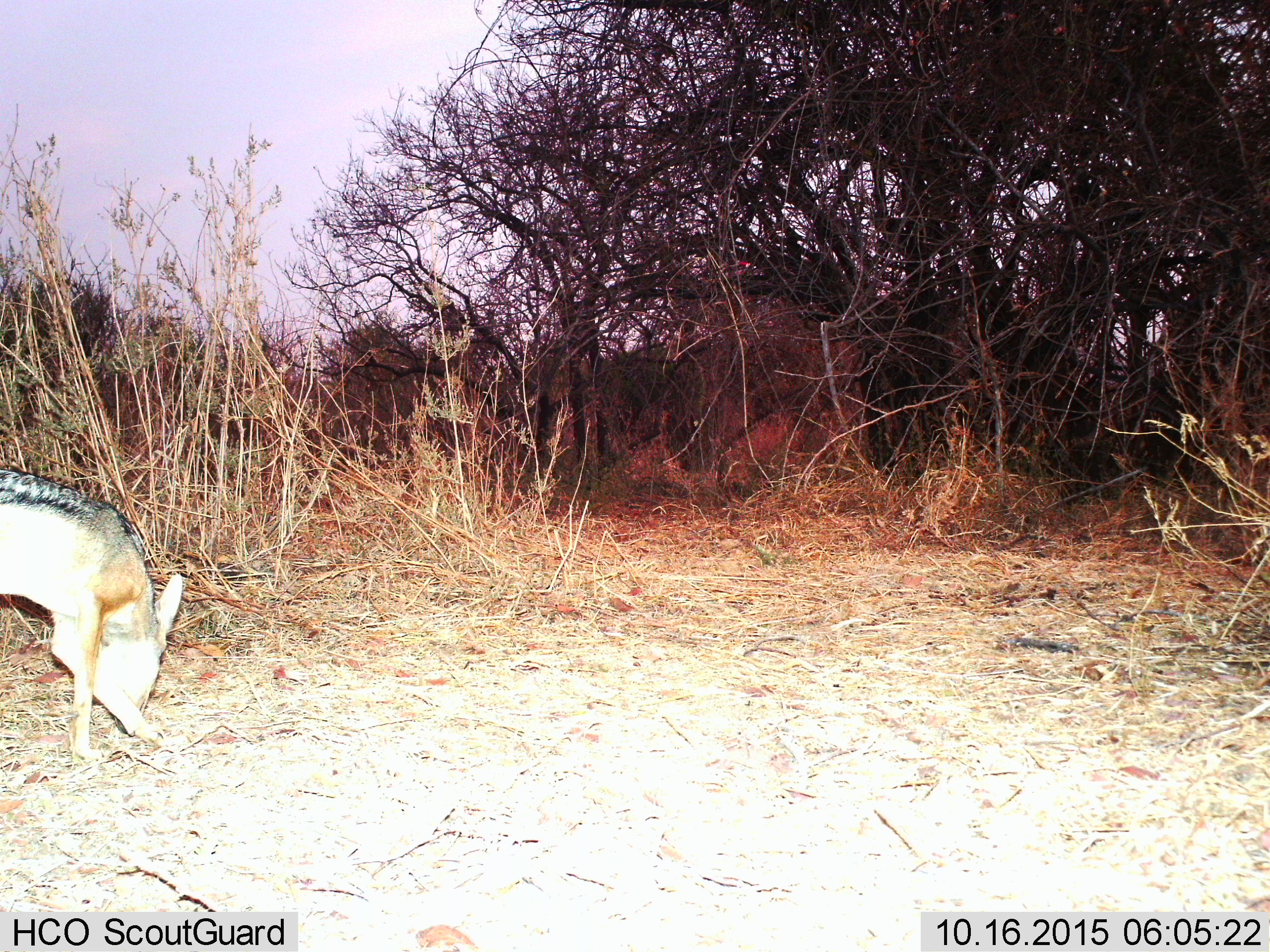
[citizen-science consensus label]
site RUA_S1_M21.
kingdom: Animalia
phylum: Chordata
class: Mammalia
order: Carnivora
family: Canidae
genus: Lupulella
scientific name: Lupulella mesomelas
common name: black-backed jackal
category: jackalblackbacked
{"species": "jackalblackbacked (black-backed jackal) (Lupulella mesomelas)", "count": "1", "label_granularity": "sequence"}